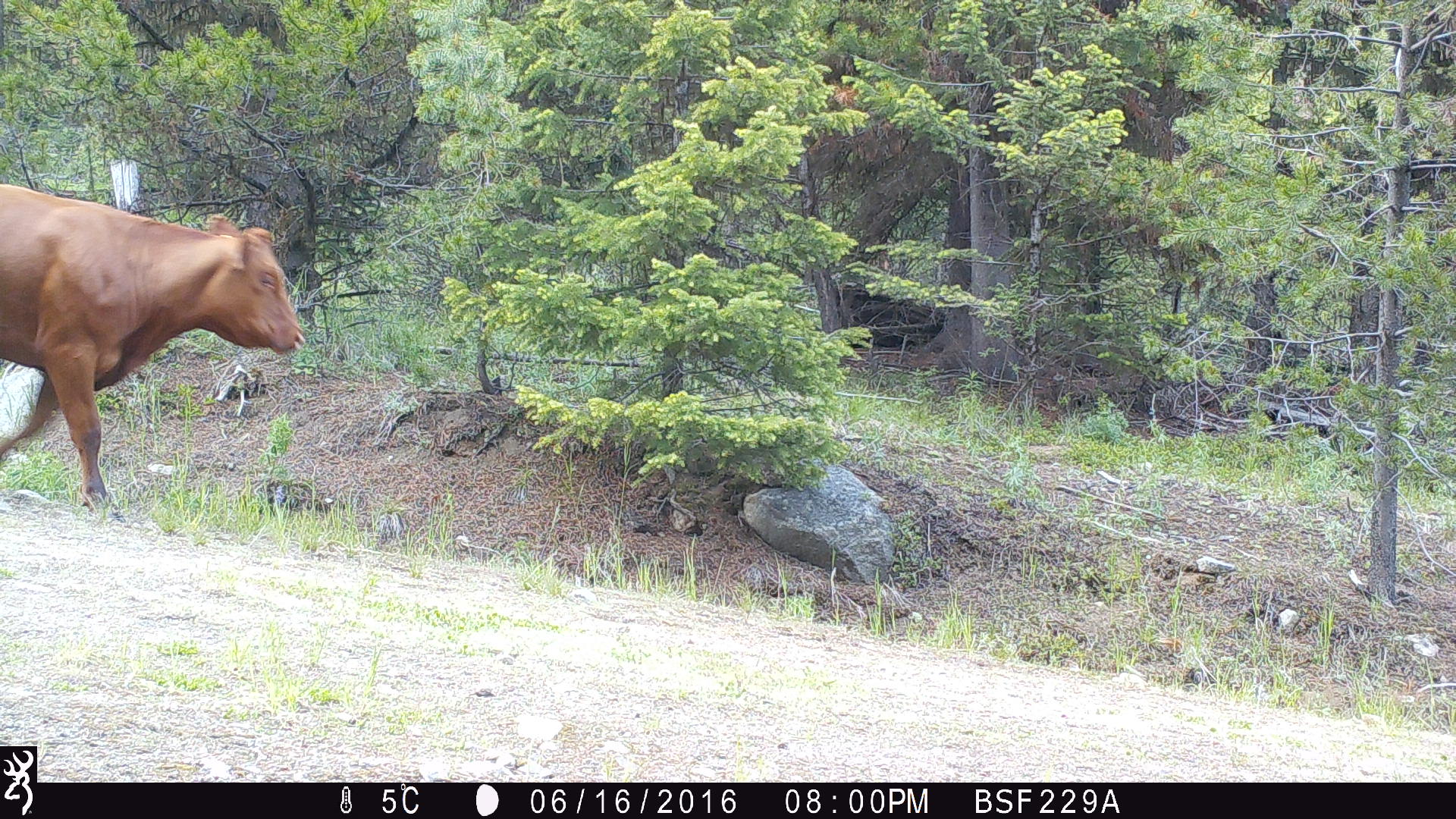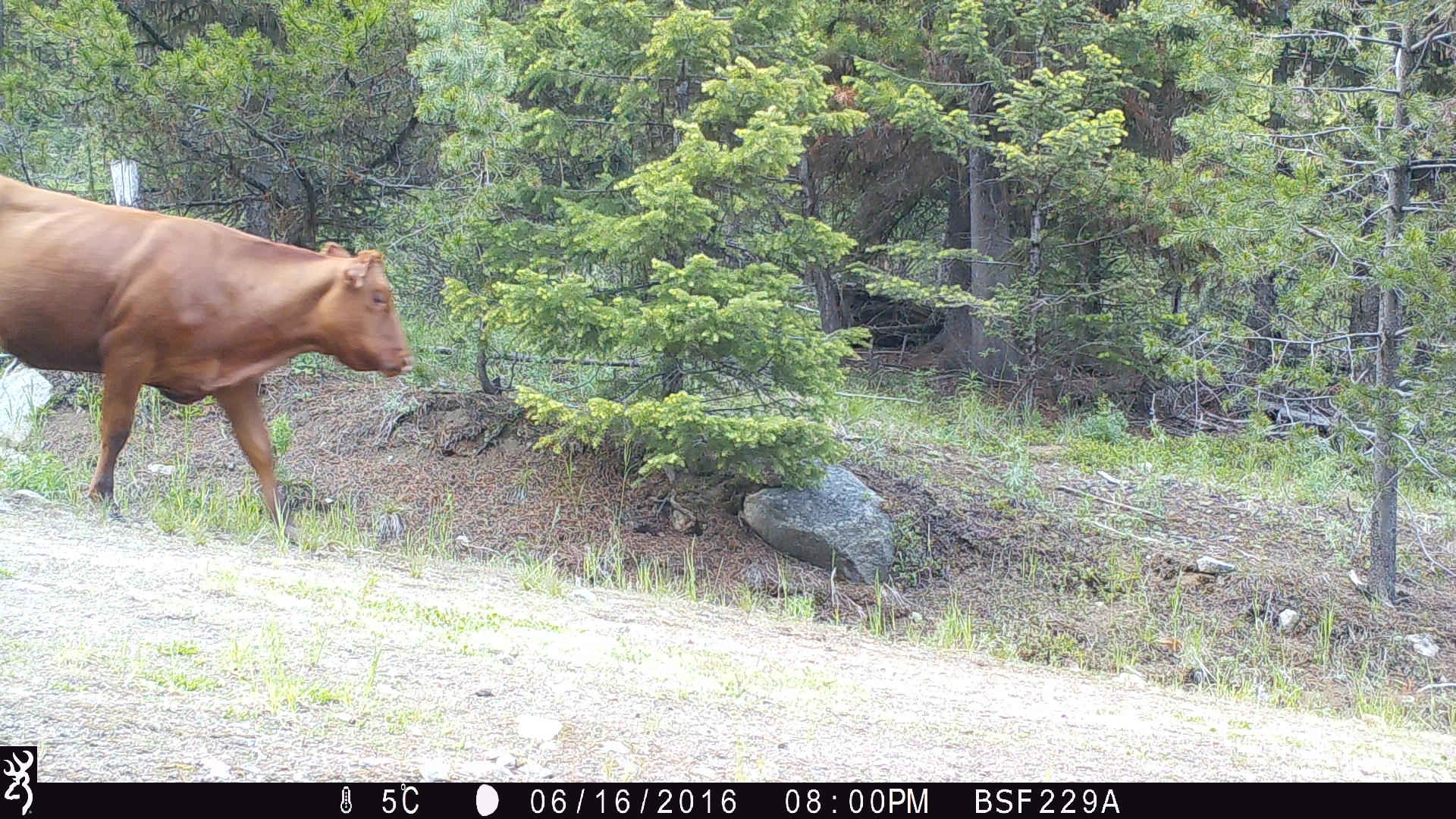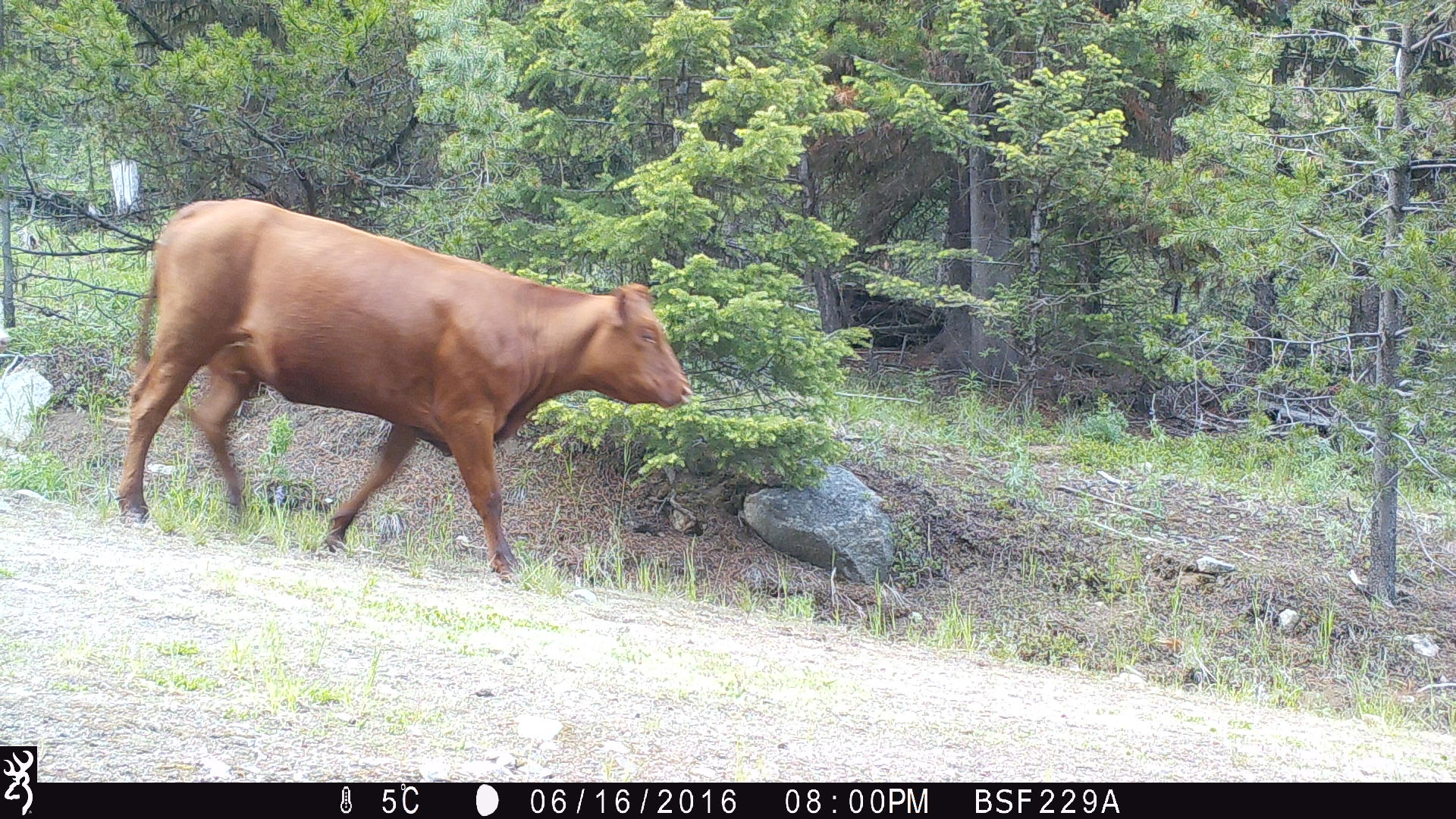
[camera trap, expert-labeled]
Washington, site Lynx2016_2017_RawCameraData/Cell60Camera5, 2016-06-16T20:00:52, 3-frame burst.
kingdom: Animalia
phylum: Chordata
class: Mammalia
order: Artiodactyla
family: Bovidae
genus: Bos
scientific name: Bos taurus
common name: domestic cattle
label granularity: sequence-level